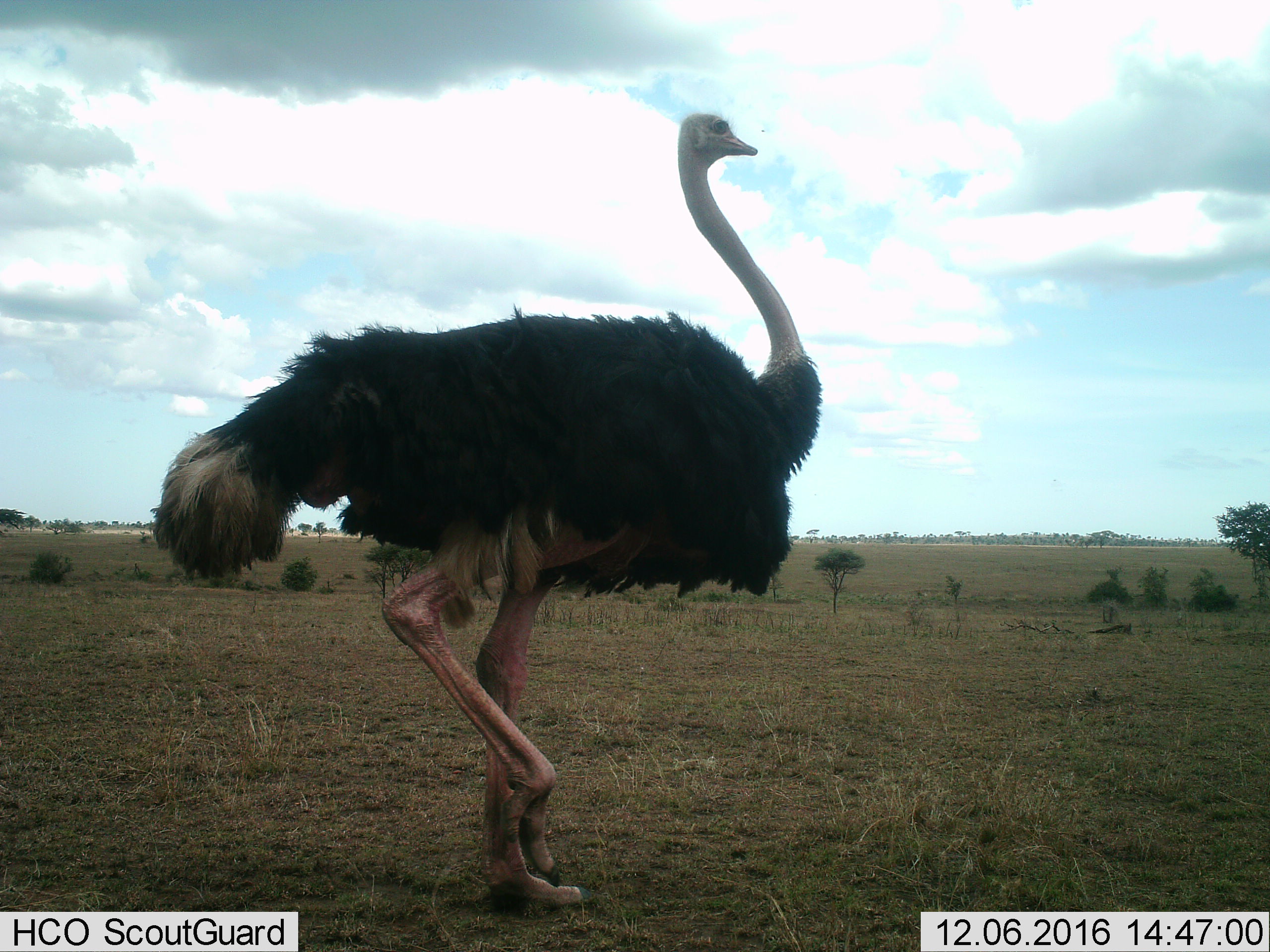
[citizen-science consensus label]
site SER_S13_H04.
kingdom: Animalia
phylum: Chordata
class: Aves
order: Struthioniformes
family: Struthionidae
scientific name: Struthionidae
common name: ostrich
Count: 1.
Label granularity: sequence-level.